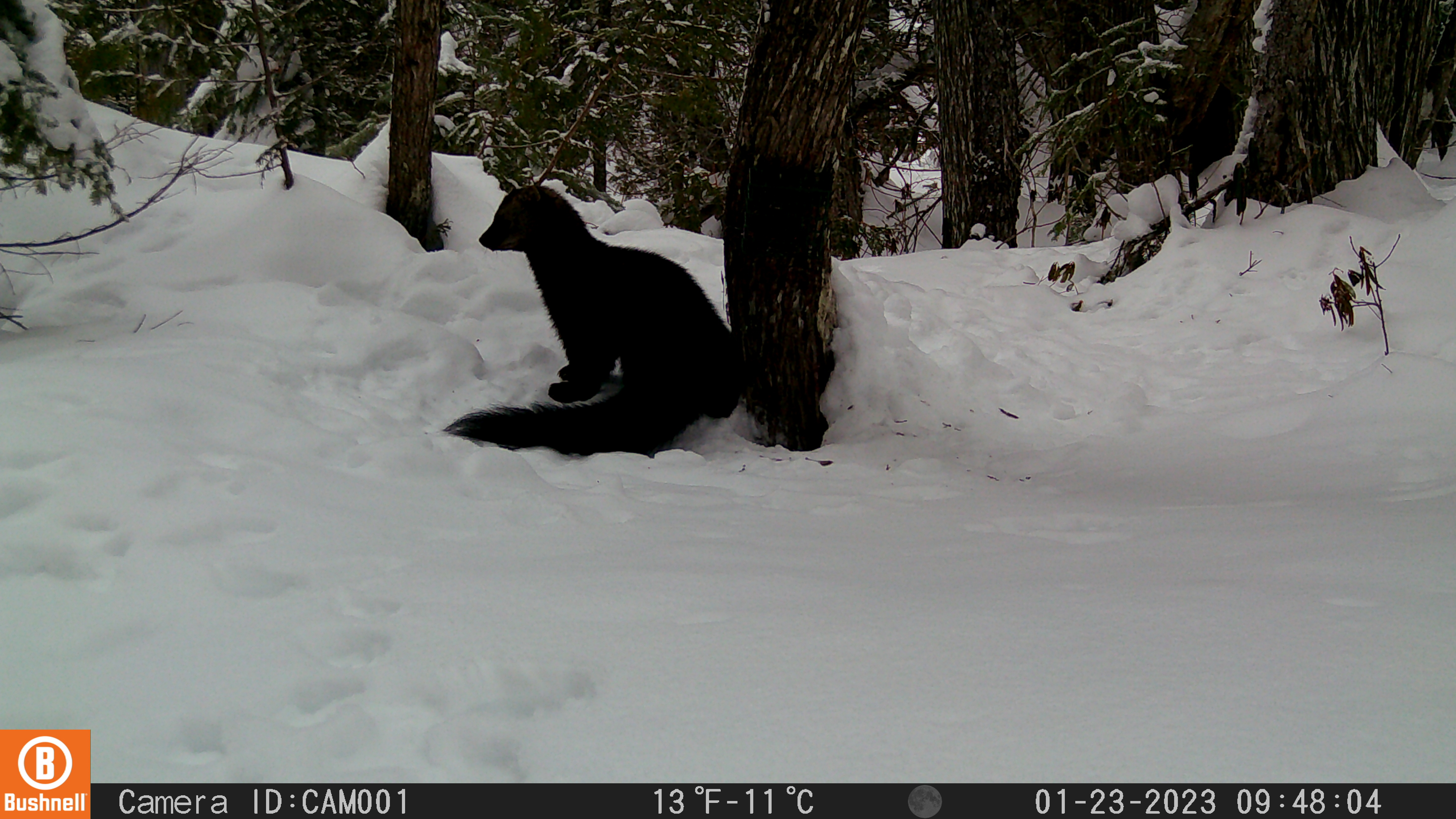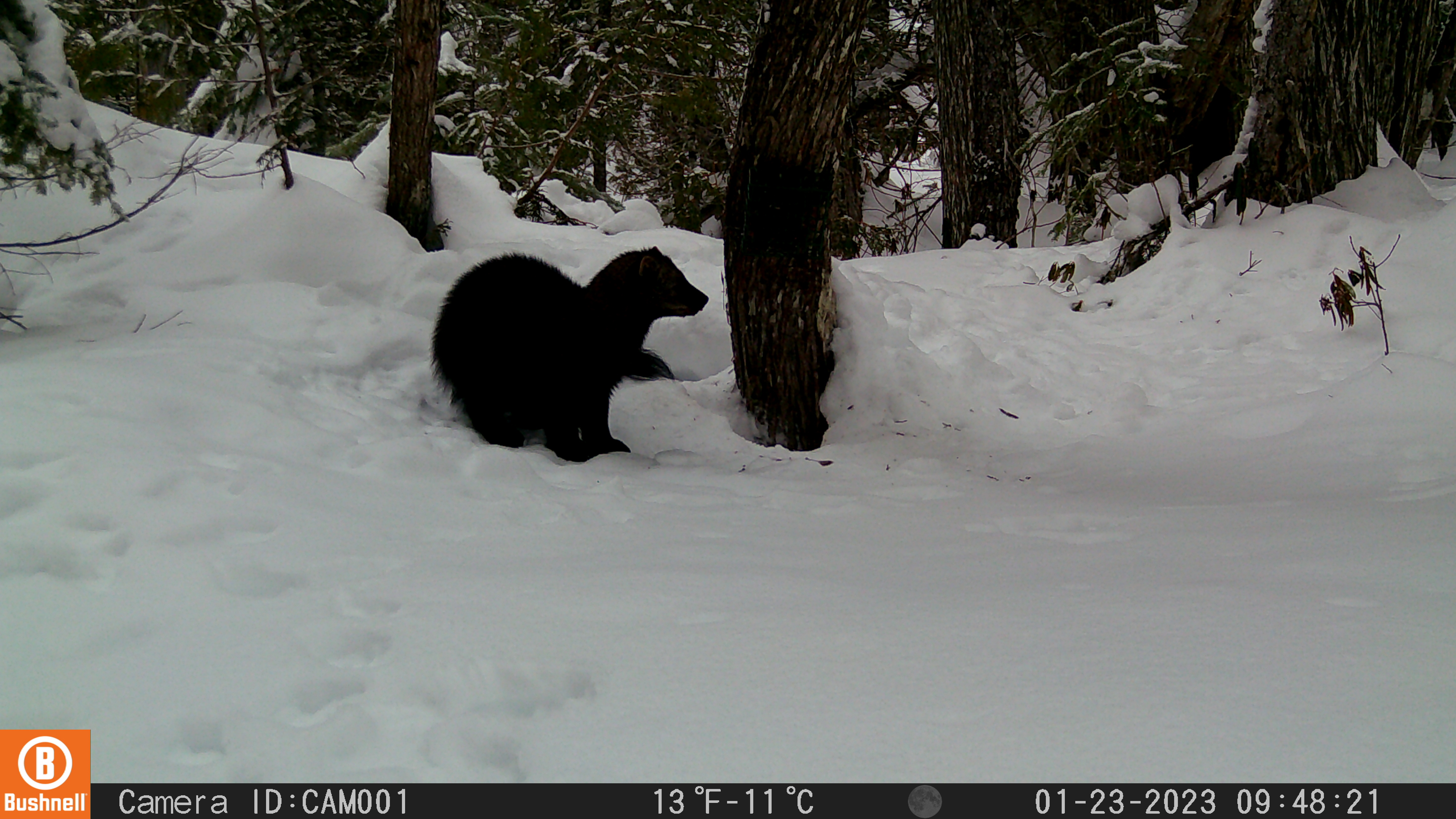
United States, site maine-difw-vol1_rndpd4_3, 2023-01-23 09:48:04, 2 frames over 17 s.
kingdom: Animalia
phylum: Chordata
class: Mammalia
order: Carnivora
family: Mustelidae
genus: Pekania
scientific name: Pekania pennanti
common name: fisher